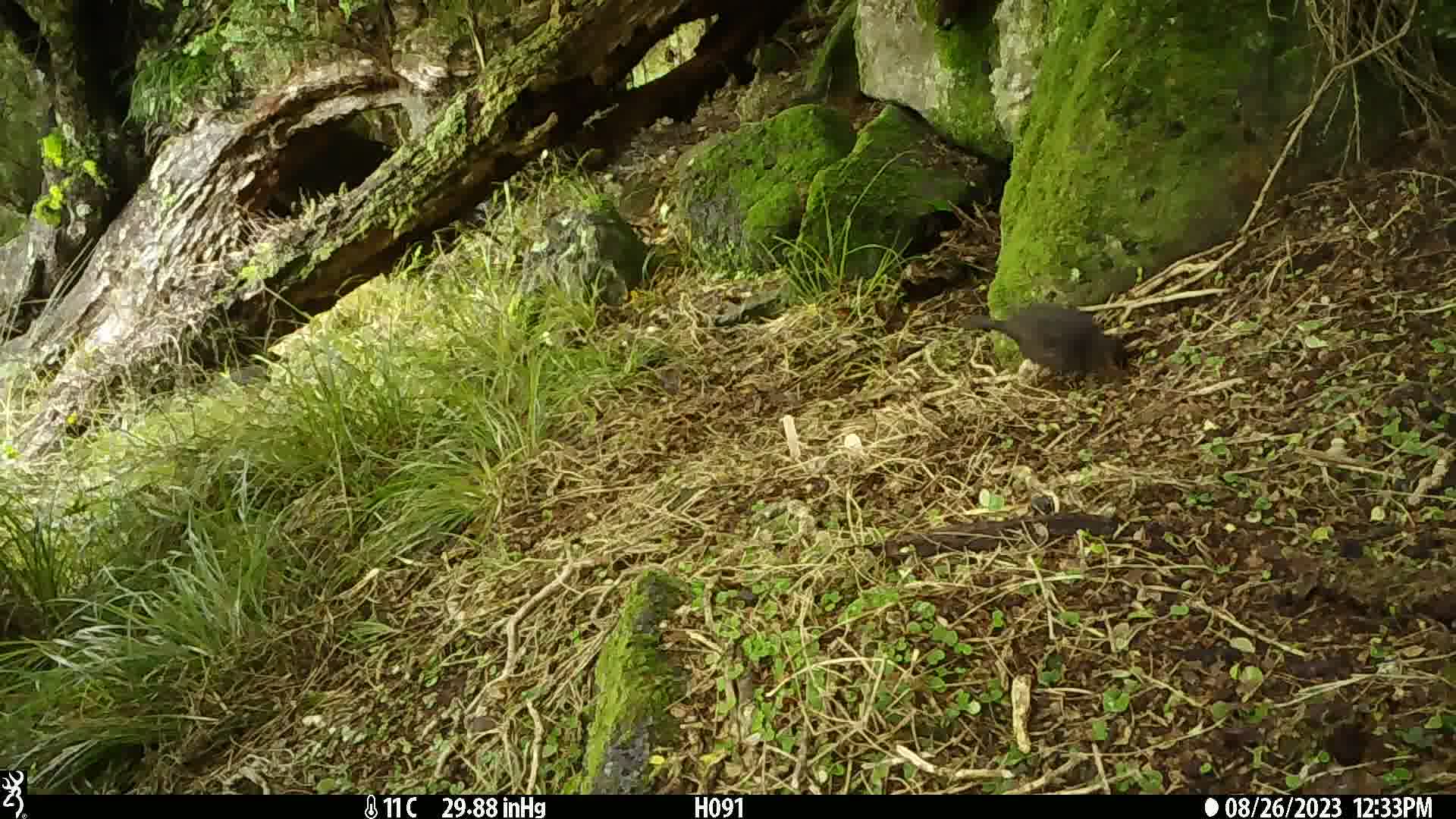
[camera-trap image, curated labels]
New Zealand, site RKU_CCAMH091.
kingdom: Animalia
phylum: Chordata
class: Aves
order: Passeriformes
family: Turdidae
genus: Turdus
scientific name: Turdus merula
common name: eurasian blackbird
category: blackbird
Blackbird (eurasian blackbird) (Turdus merula).